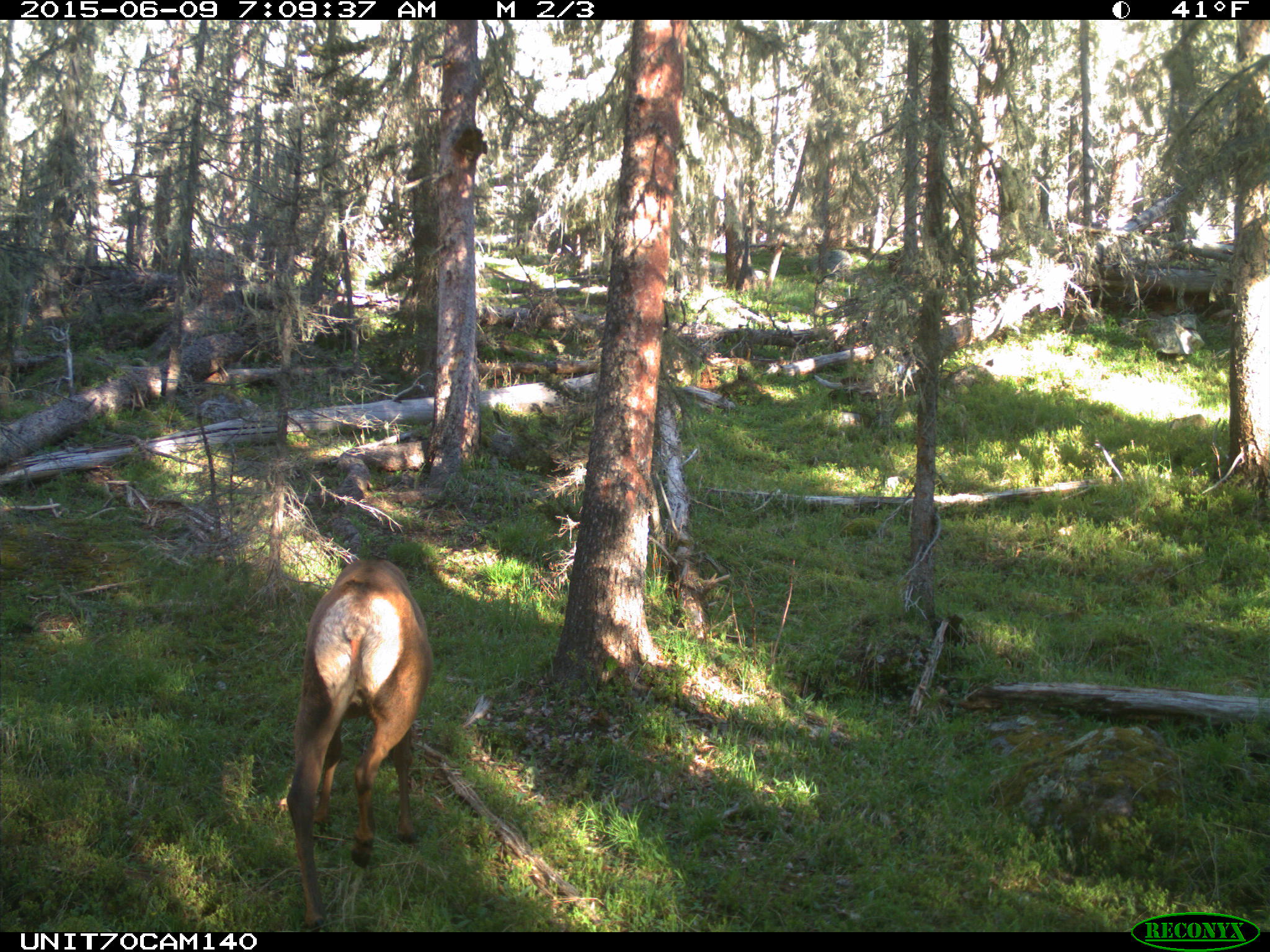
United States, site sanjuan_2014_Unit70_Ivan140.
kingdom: Animalia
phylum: Chordata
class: Mammalia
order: Artiodactyla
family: Cervidae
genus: Cervus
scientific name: Cervus elaphus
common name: red deer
Cervus elaphus (red deer).